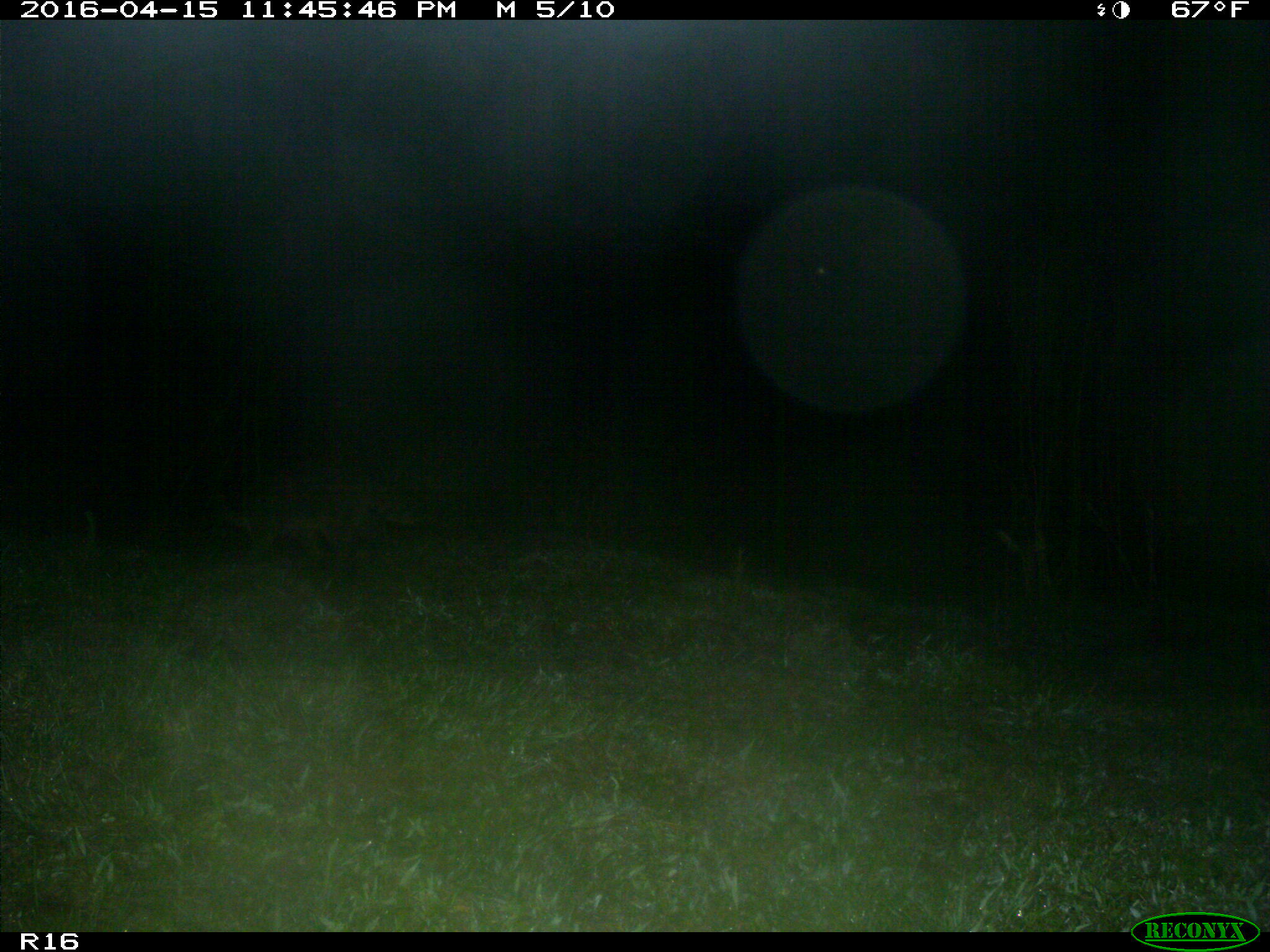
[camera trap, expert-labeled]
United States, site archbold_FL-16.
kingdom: Animalia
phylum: Chordata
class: Mammalia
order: Carnivora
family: Procyonidae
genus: Procyon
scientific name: Procyon lotor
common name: common raccoon